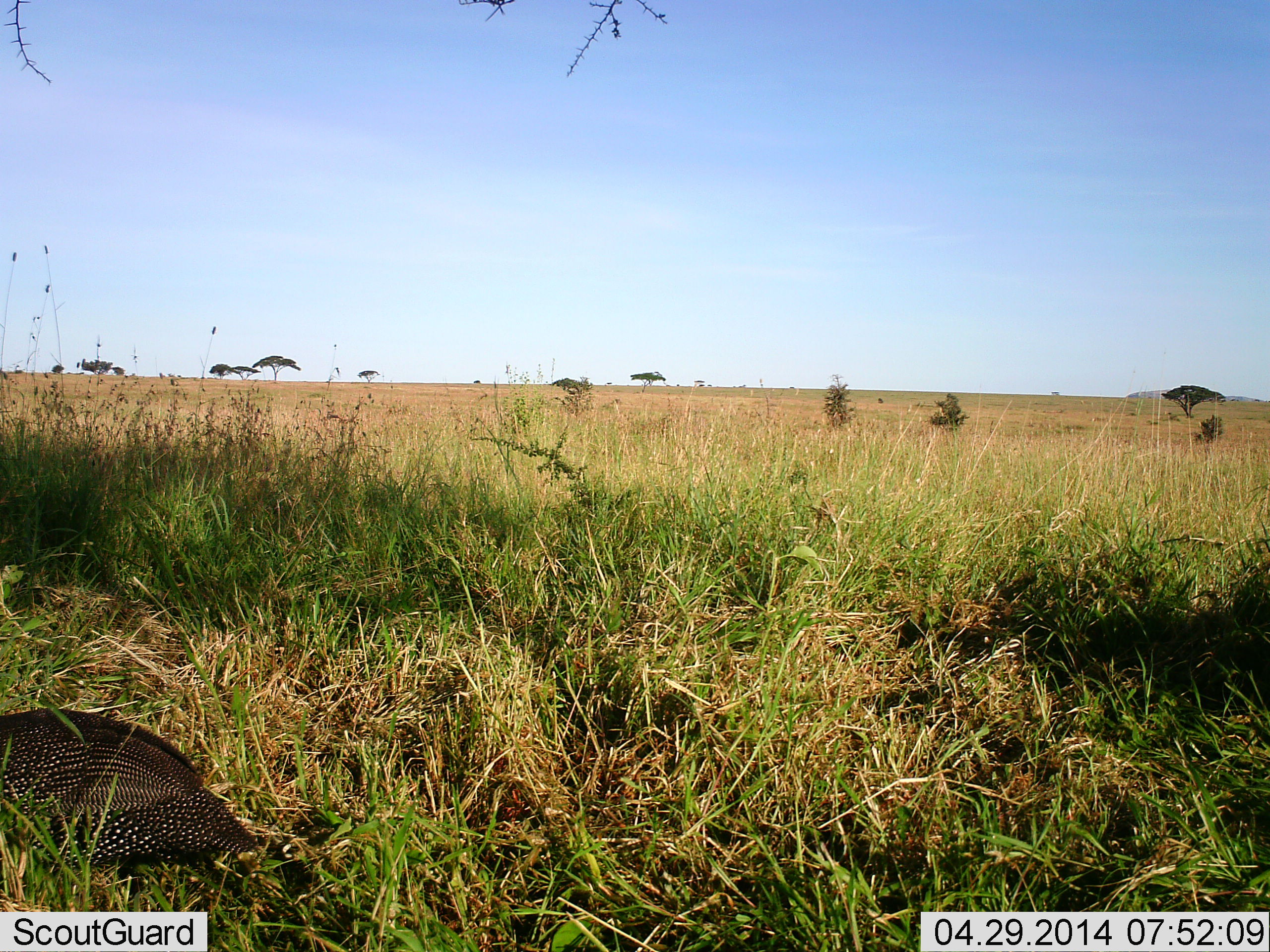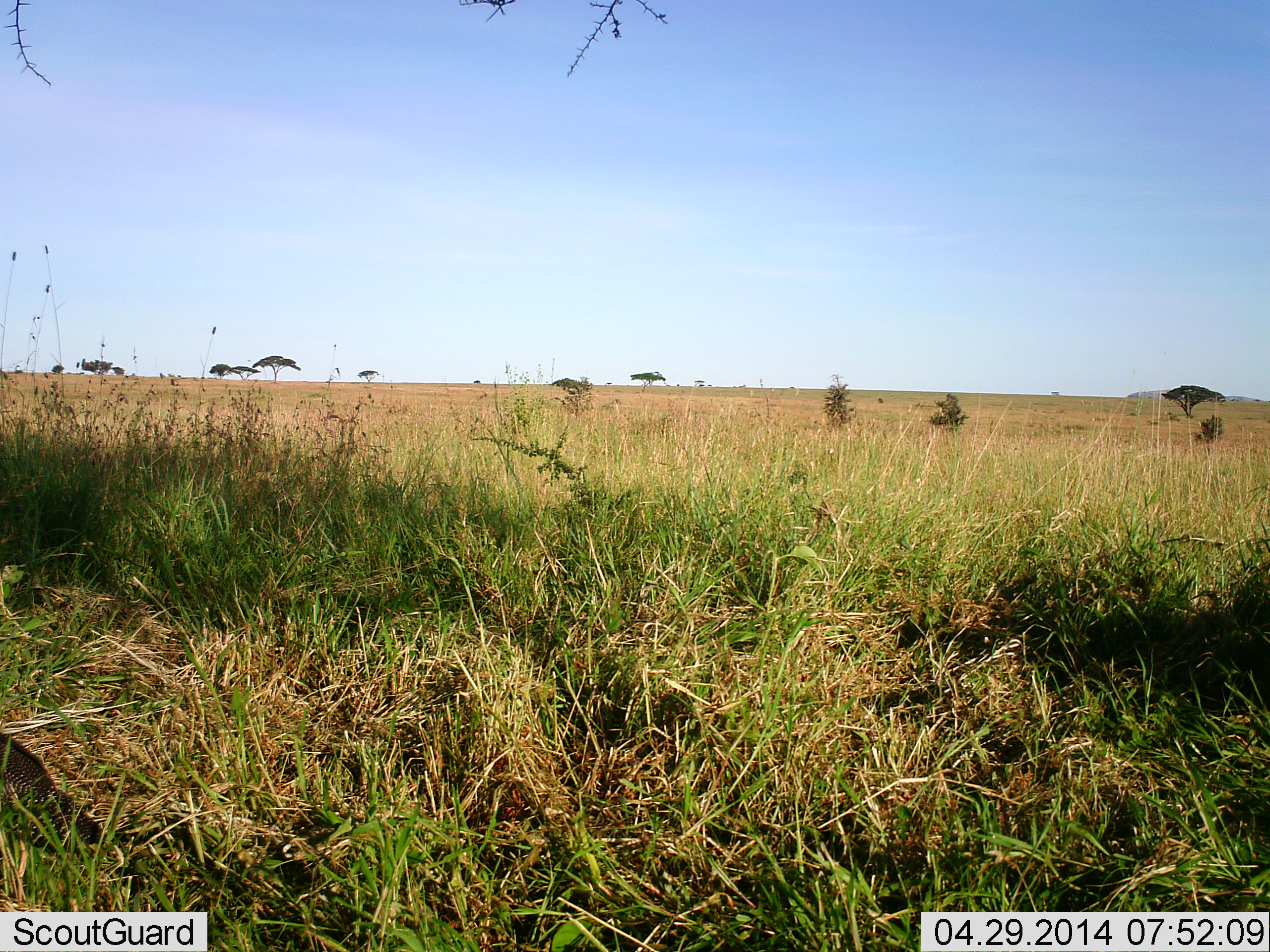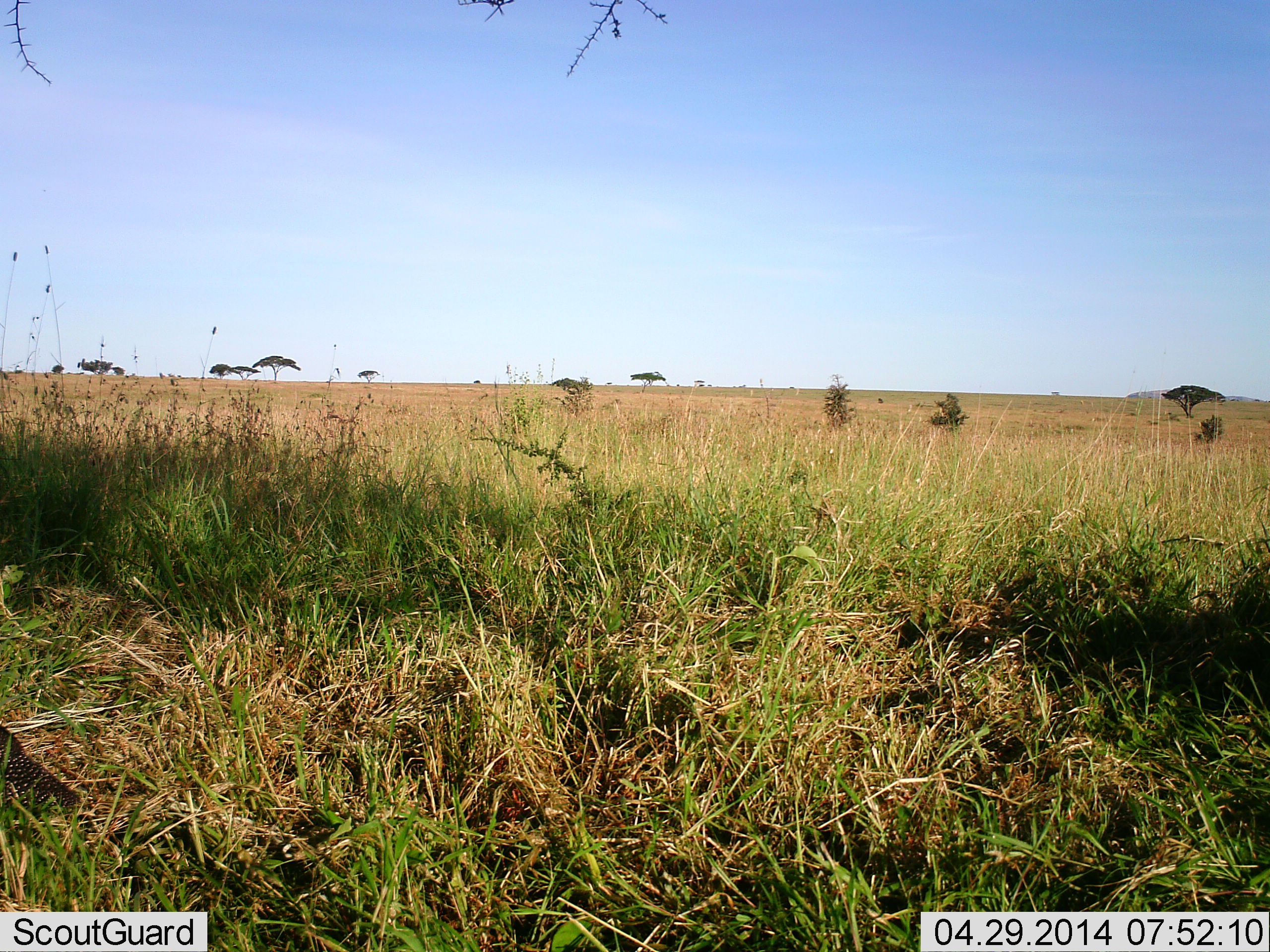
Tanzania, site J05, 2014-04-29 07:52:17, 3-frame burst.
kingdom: Animalia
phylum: Chordata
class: Aves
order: Galliformes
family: Numididae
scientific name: Numididae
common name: guinea fowl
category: guineafowl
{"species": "guineafowl (guinea fowl) (Numididae)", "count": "1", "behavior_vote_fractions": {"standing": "0%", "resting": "0%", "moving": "90%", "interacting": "0%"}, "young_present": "0%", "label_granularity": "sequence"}